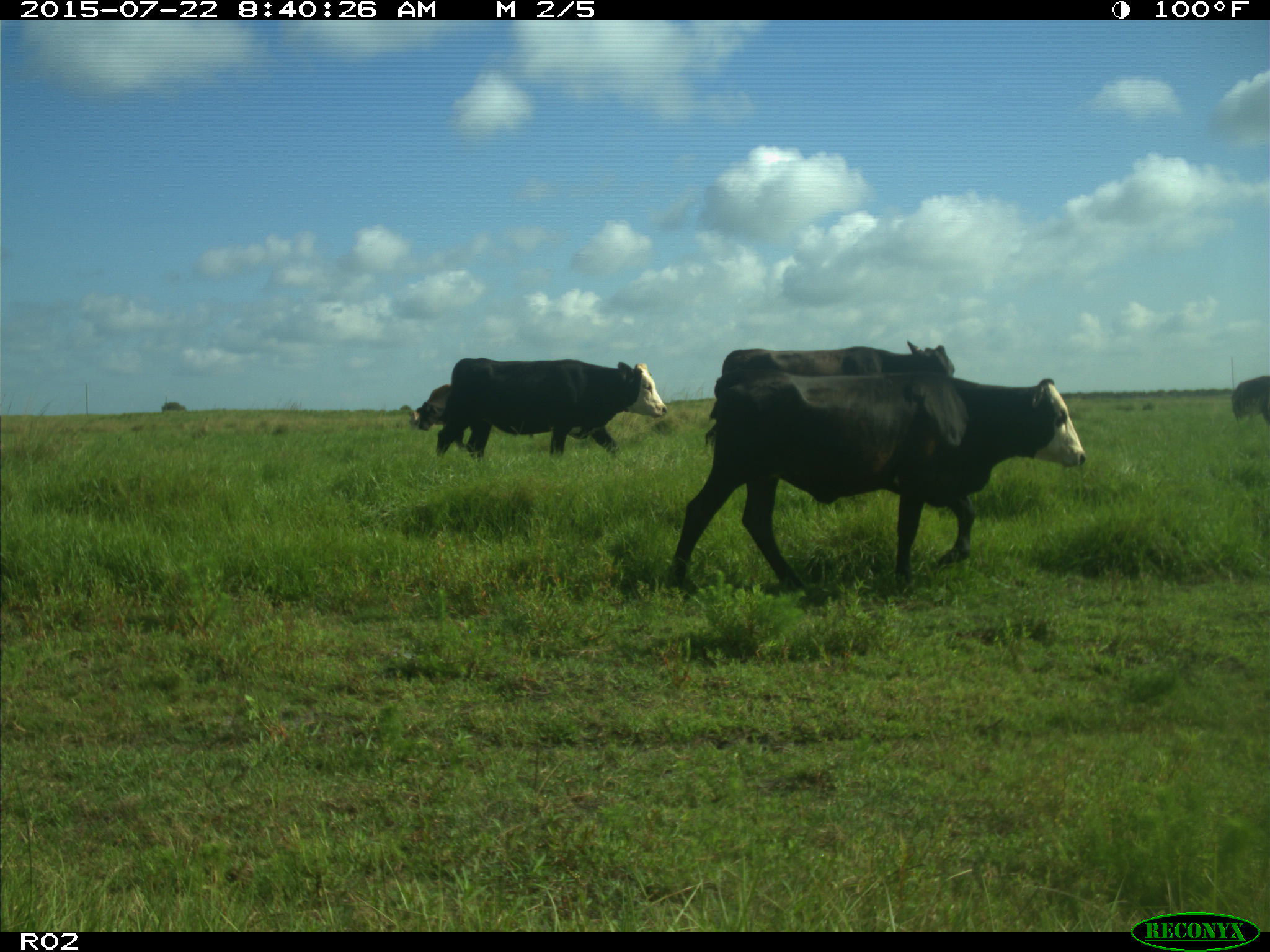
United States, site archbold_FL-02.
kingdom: Animalia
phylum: Chordata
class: Mammalia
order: Artiodactyla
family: Bovidae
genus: Bos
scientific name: Bos taurus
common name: domestic cow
Bos taurus (domestic cow).